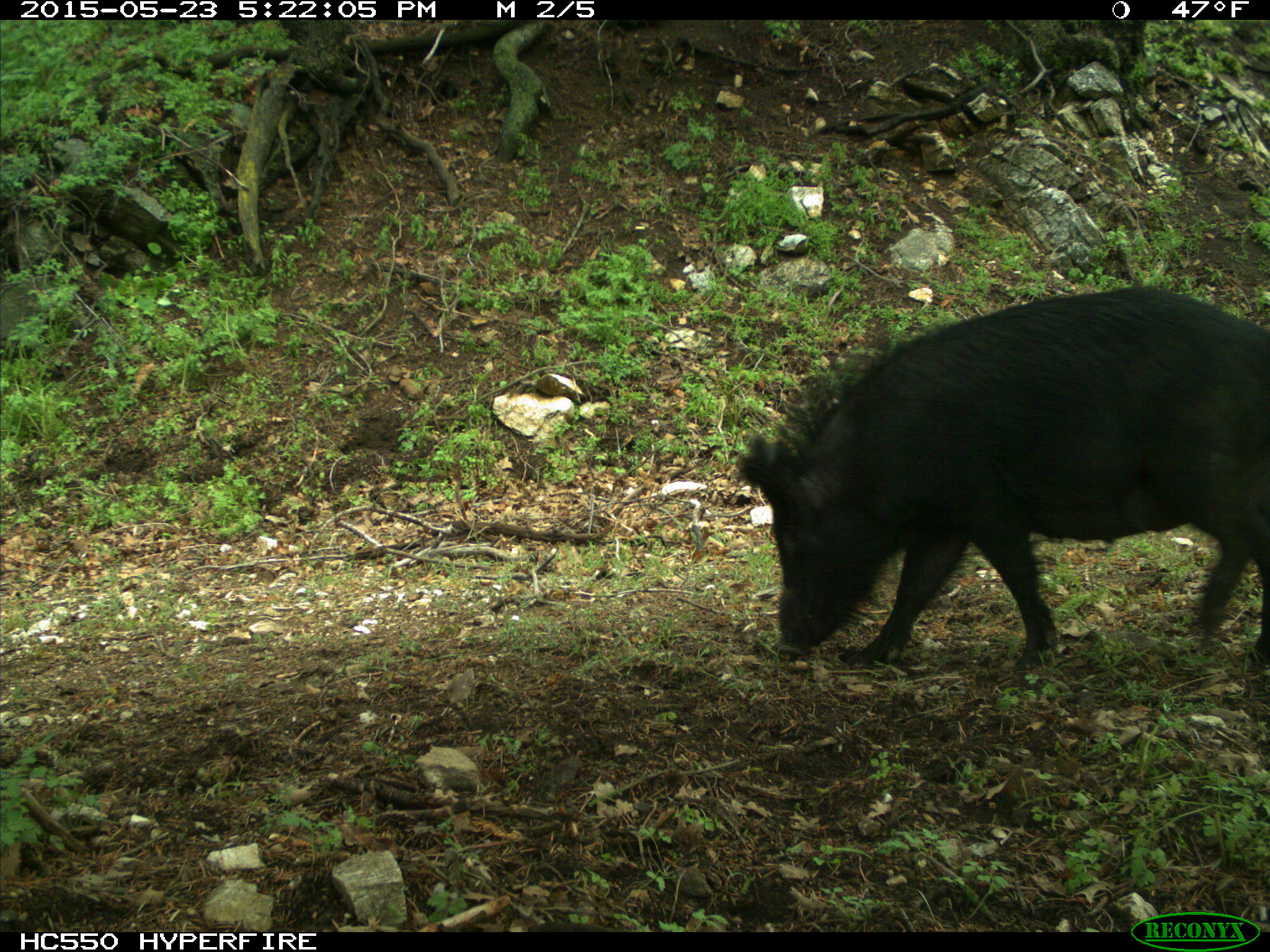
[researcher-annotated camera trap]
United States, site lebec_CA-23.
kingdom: Animalia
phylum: Chordata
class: Mammalia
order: Artiodactyla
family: Suidae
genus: Sus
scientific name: Sus scrofa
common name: wild boar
Sus scrofa (wild boar).